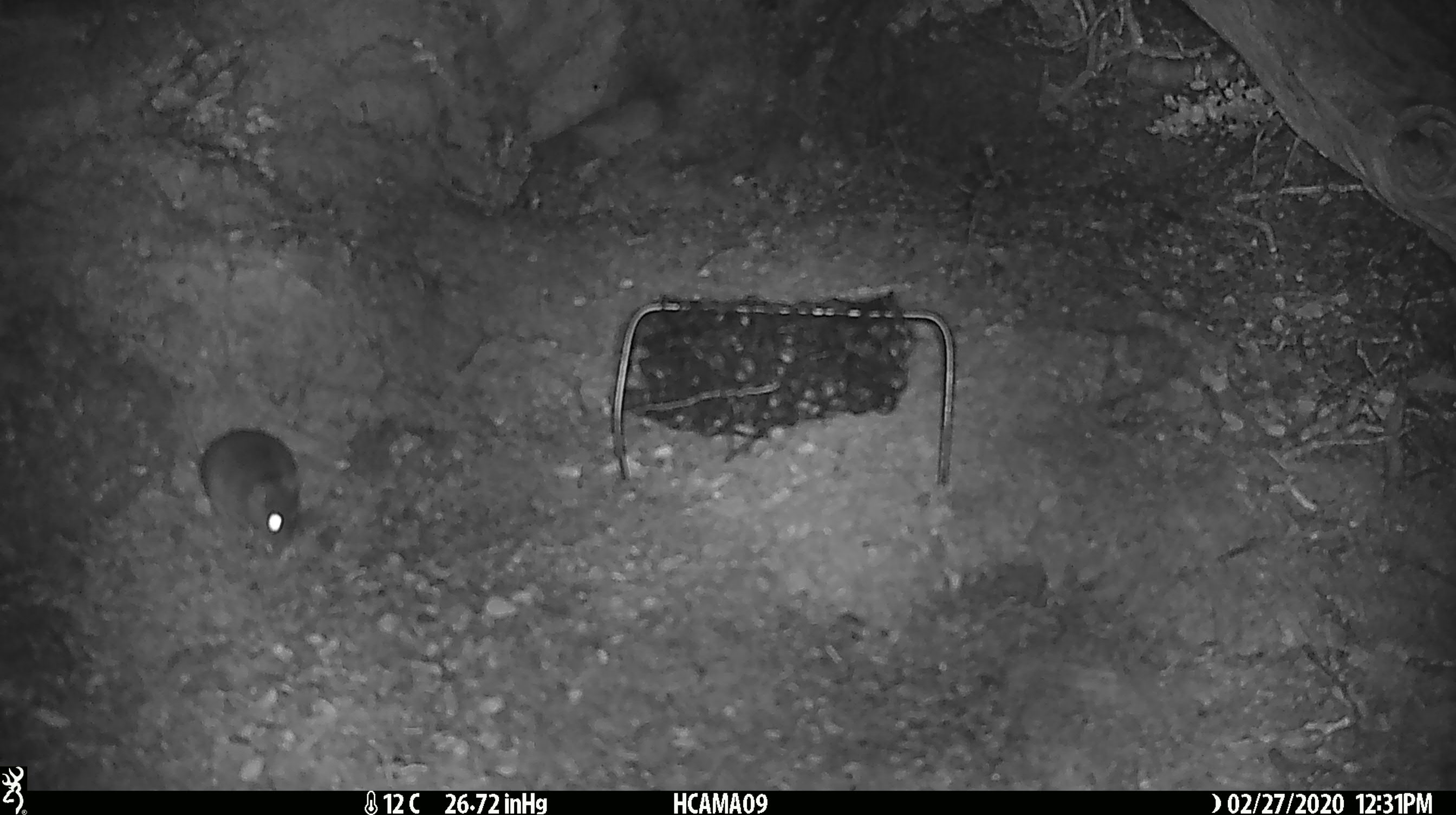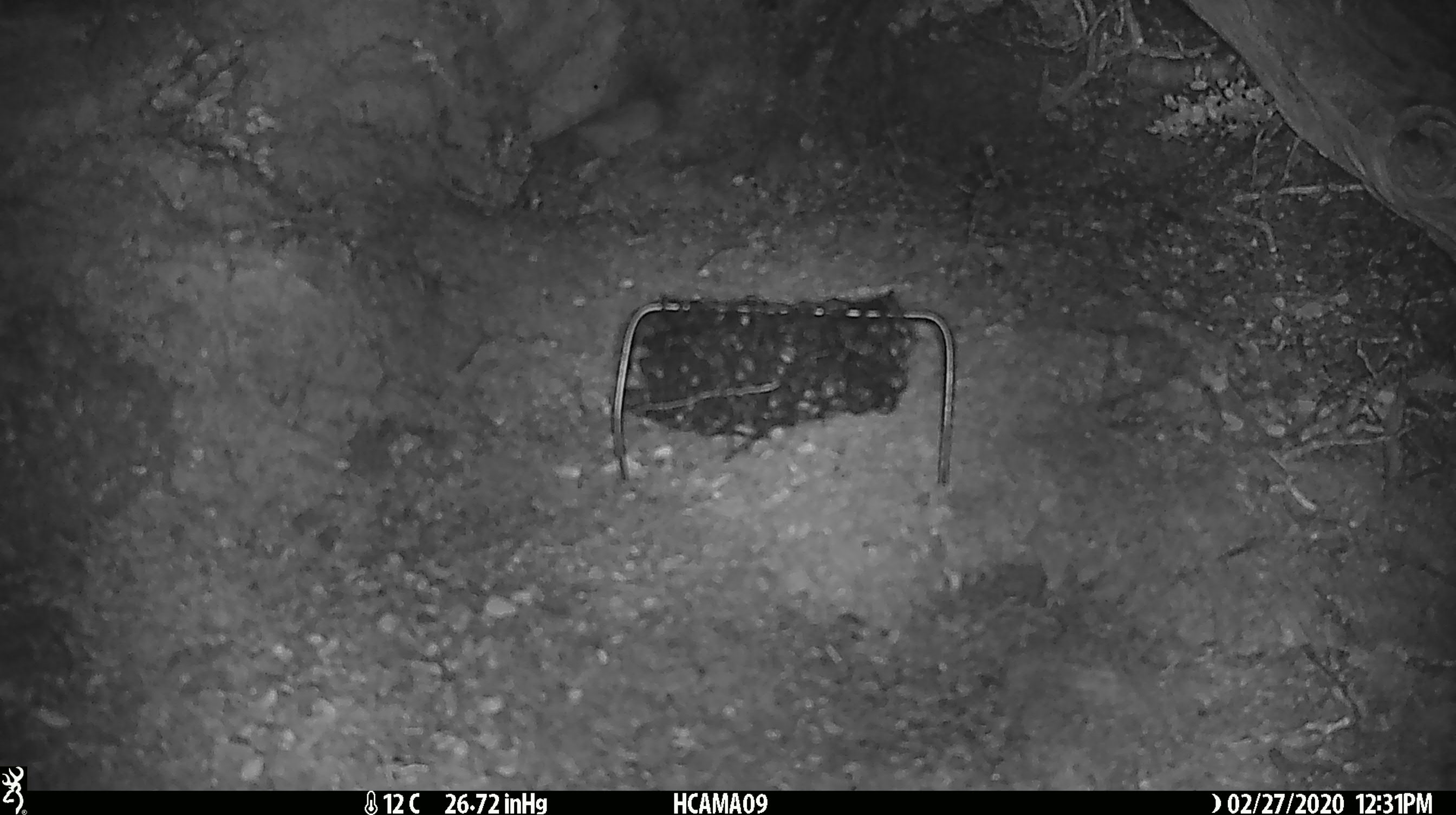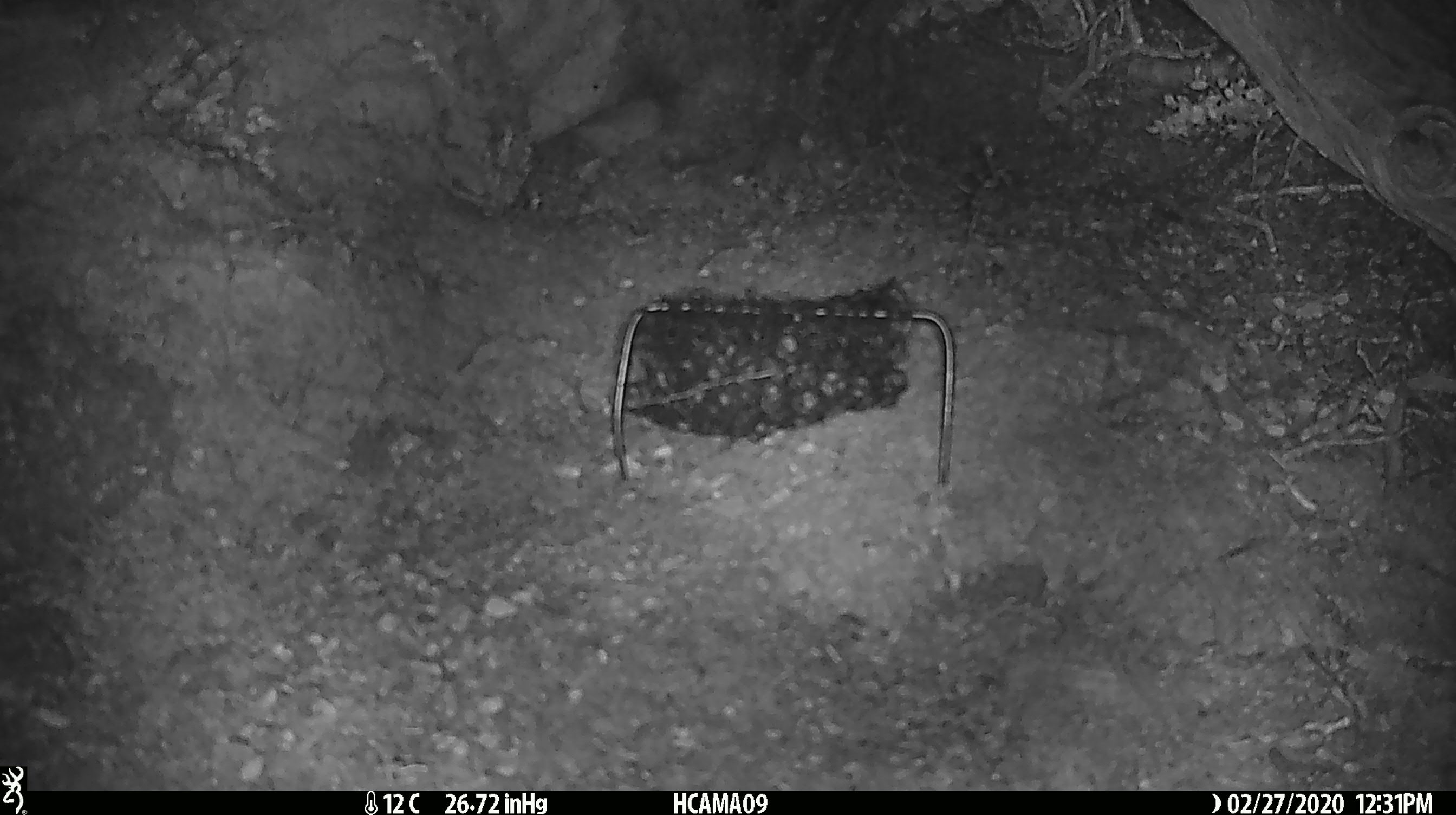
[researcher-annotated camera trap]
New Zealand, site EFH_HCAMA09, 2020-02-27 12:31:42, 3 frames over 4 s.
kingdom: Animalia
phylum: Chordata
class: Mammalia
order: Rodentia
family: Muridae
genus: Mus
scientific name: Mus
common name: mouse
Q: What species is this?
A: Mouse (Mus).